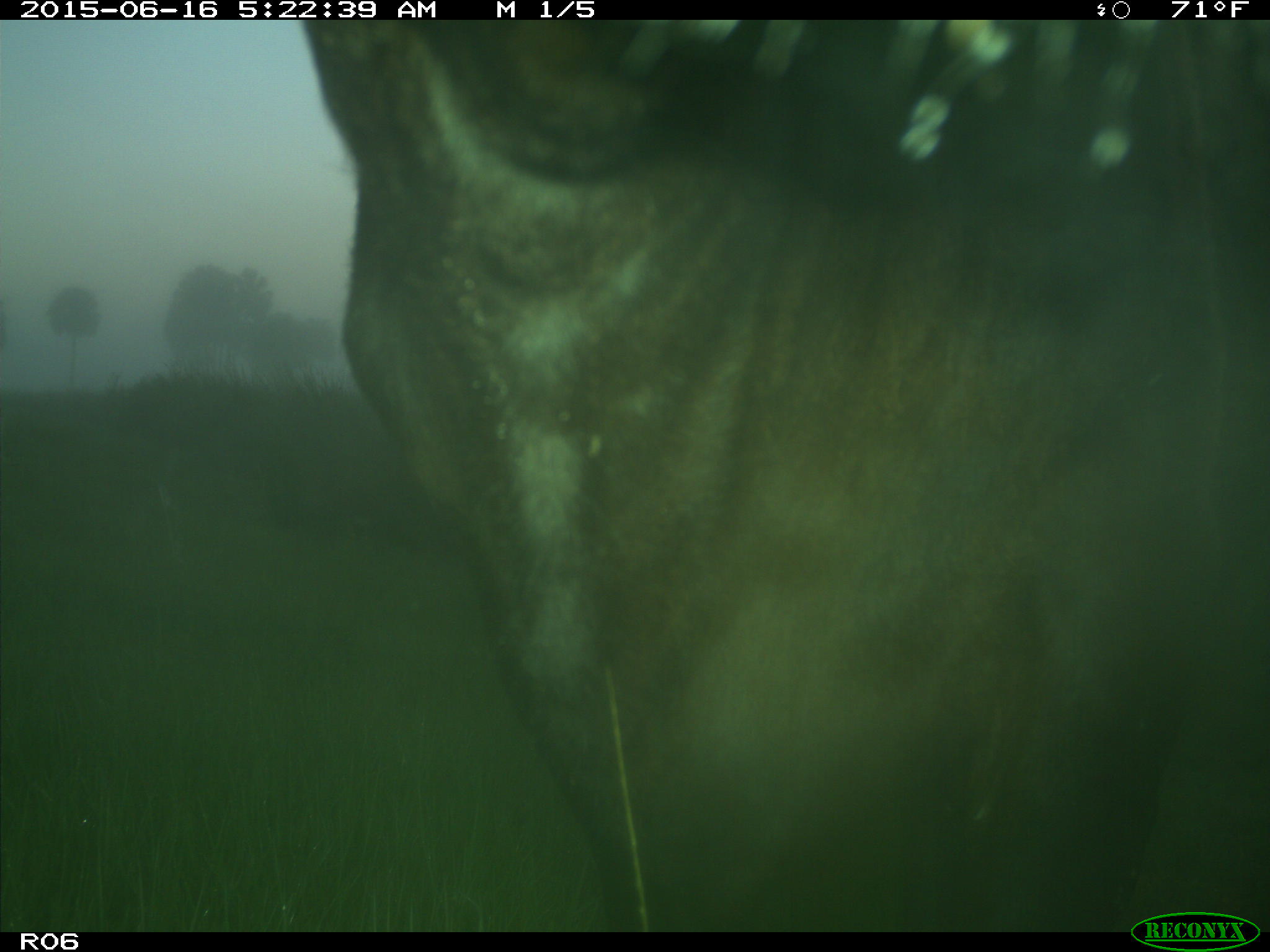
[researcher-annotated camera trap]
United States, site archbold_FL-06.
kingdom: Animalia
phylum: Chordata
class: Mammalia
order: Artiodactyla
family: Bovidae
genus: Bos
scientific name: Bos taurus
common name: domestic cow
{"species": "Bos taurus (domestic cow)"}